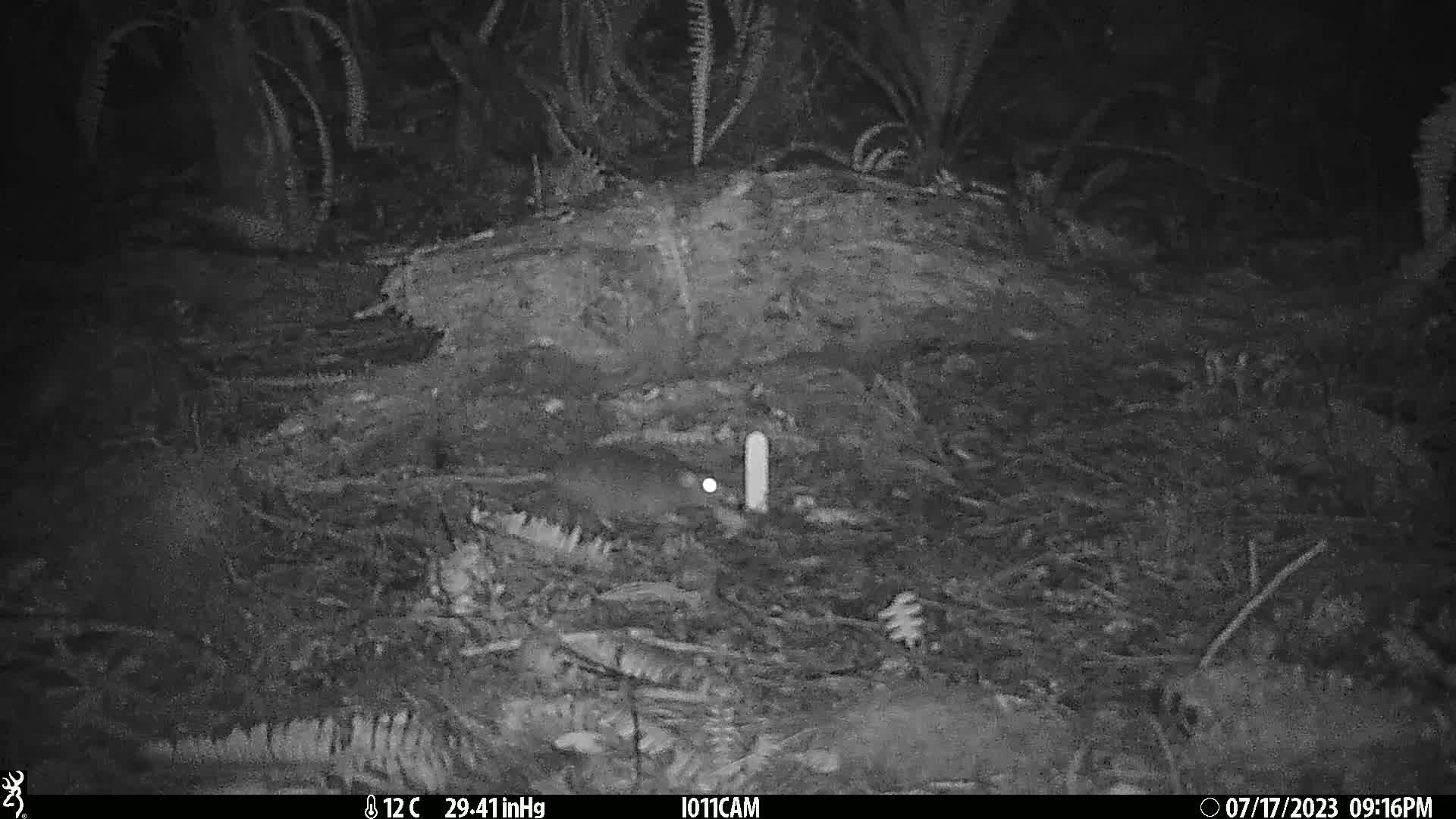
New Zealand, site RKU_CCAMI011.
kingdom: Animalia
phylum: Chordata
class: Mammalia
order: Rodentia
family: Muridae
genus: Rattus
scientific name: Rattus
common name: rat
Rat (Rattus).